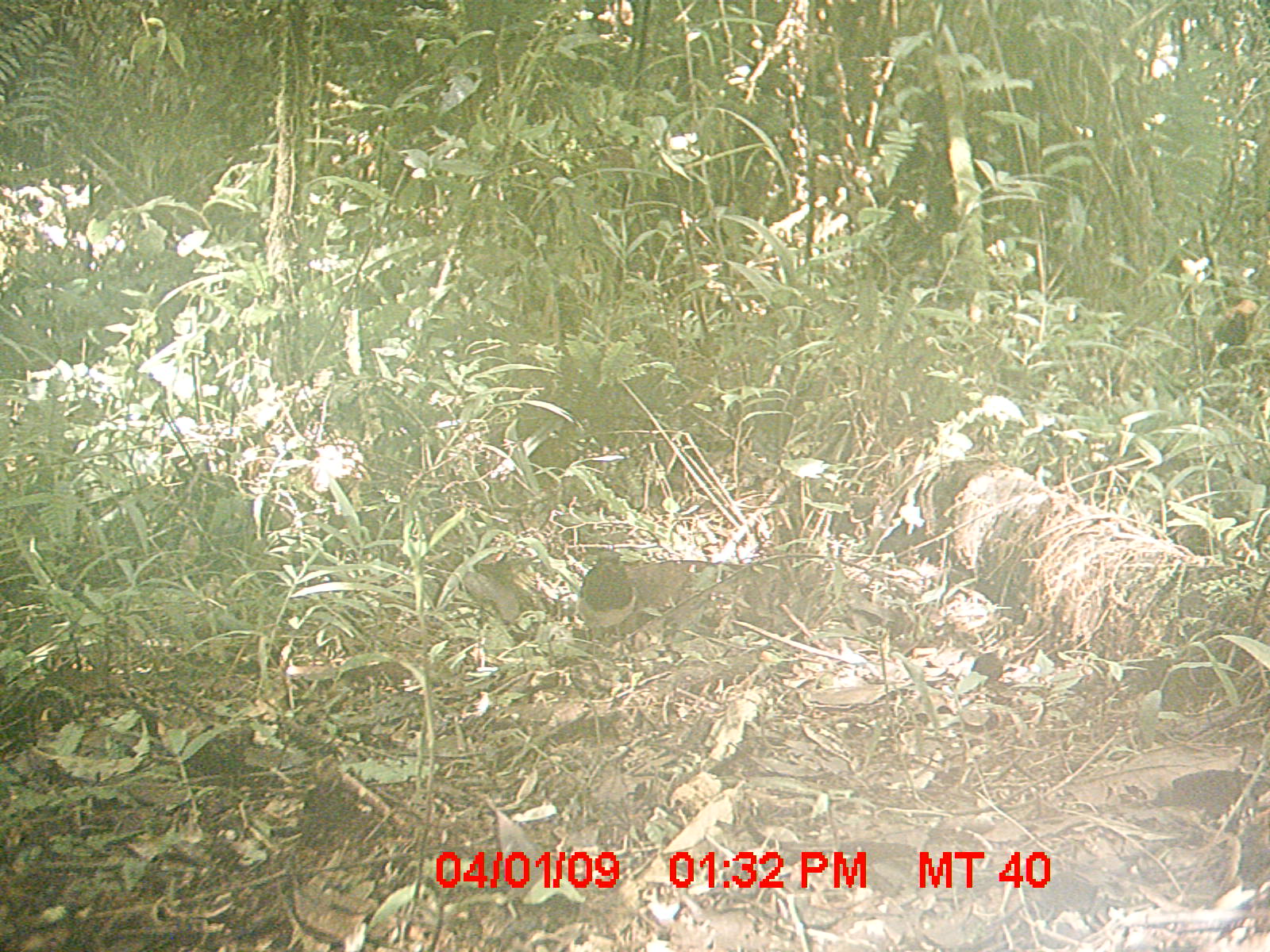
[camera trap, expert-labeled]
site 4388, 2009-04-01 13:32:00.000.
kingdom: Animalia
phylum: Chordata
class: Aves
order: Passeriformes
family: Muscicapidae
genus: Copsychus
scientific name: Copsychus albospecularis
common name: madagascar magpie-robin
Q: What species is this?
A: Copsychus albospecularis (madagascar magpie-robin).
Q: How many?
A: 1.